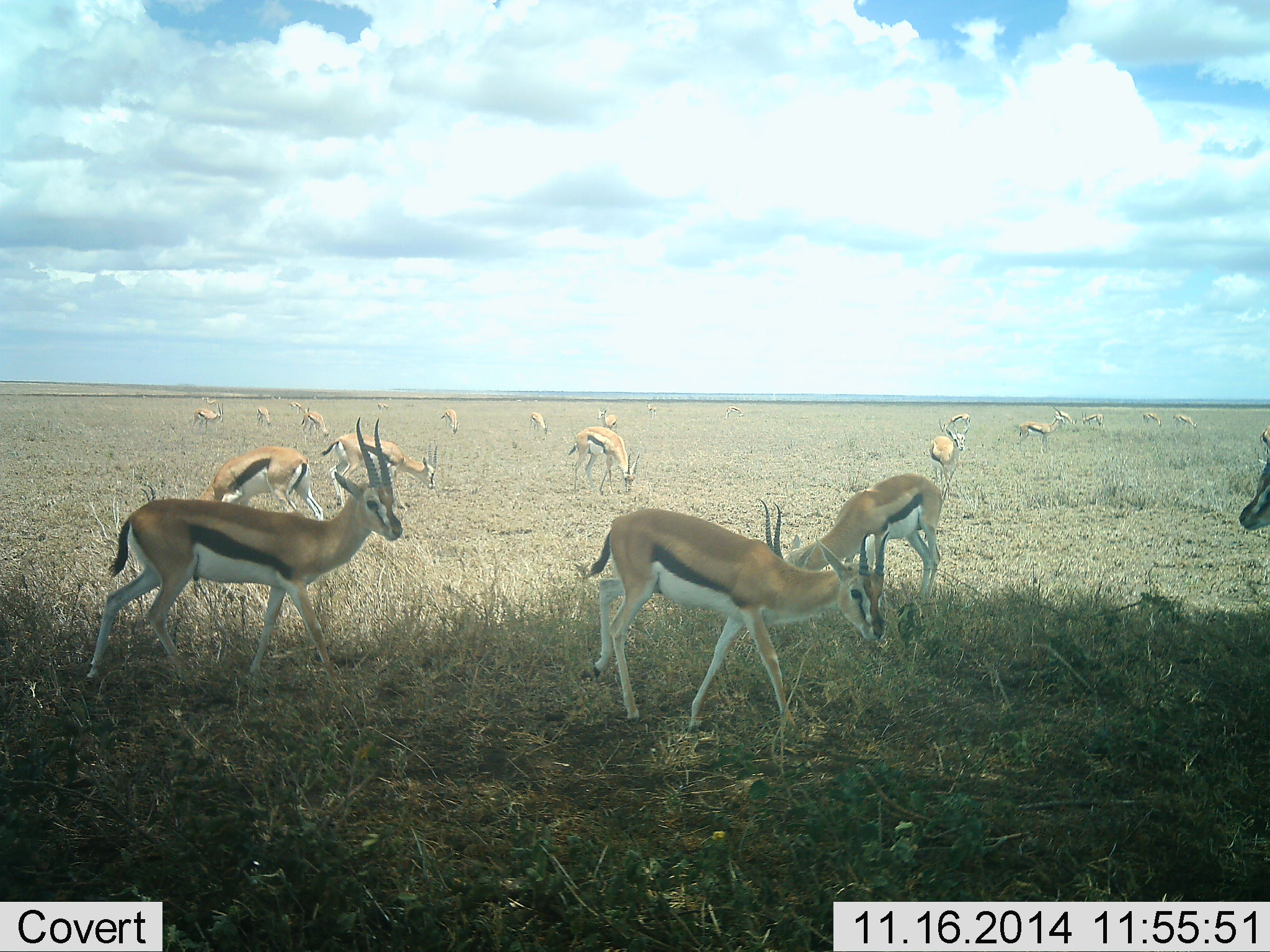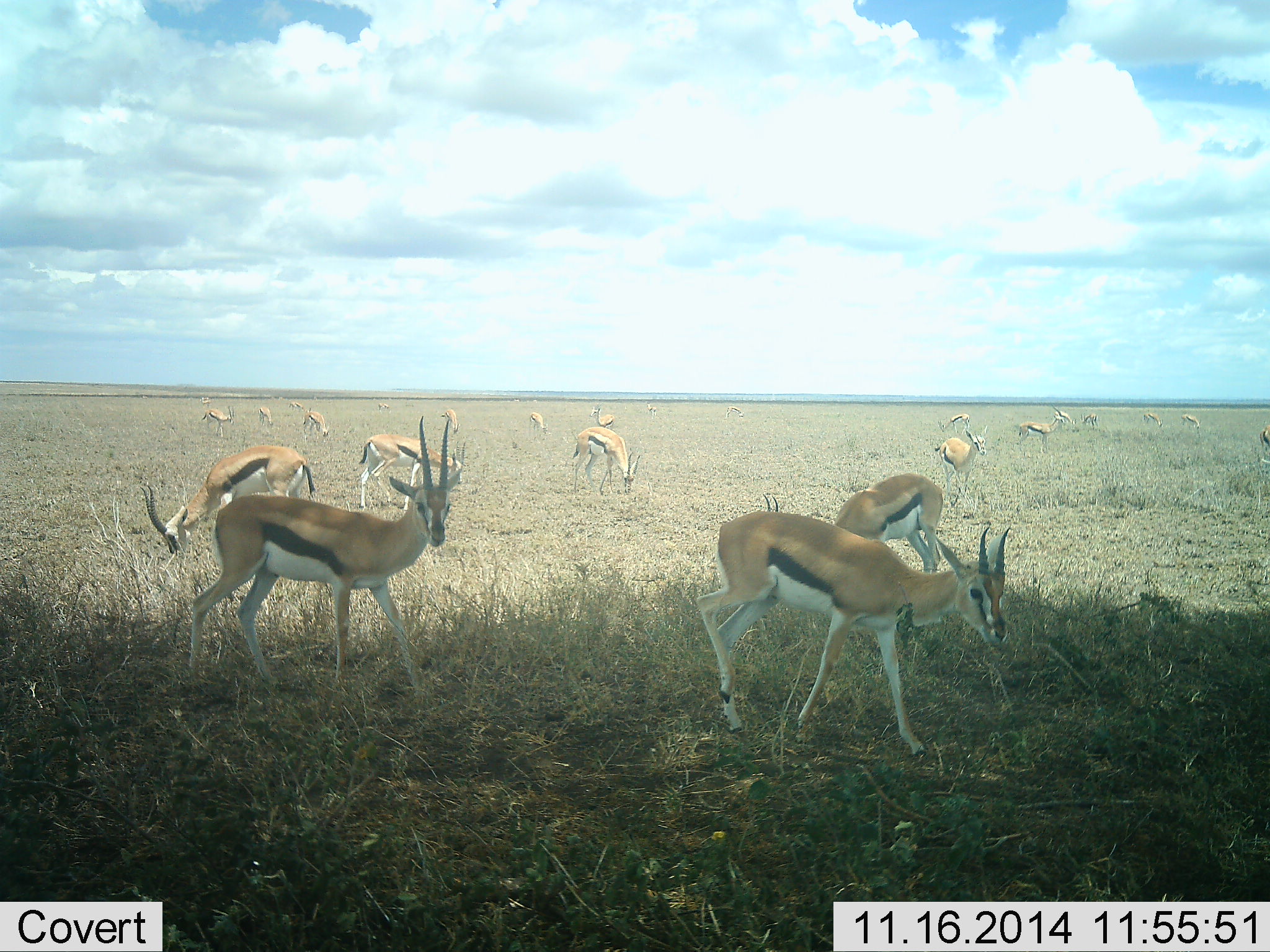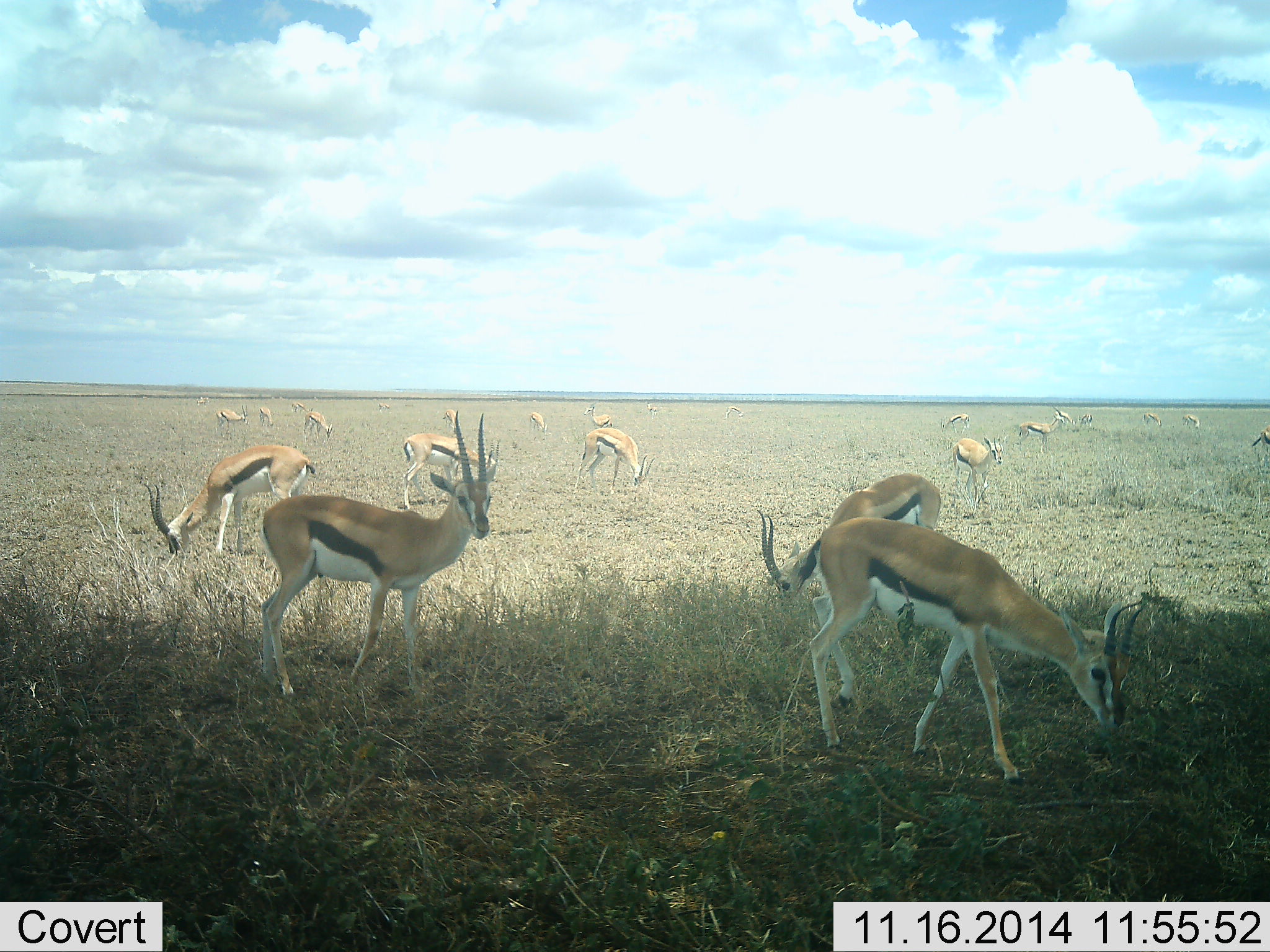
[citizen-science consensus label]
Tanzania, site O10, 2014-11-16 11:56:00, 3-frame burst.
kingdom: Animalia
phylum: Chordata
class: Mammalia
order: Artiodactyla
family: Bovidae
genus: Eudorcas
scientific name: Eudorcas thomsonii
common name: thomson's gazelle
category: gazellethomsons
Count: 11-50.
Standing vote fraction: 60%.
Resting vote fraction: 10%.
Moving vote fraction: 60%.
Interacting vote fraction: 0%.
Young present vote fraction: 0%.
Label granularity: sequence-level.